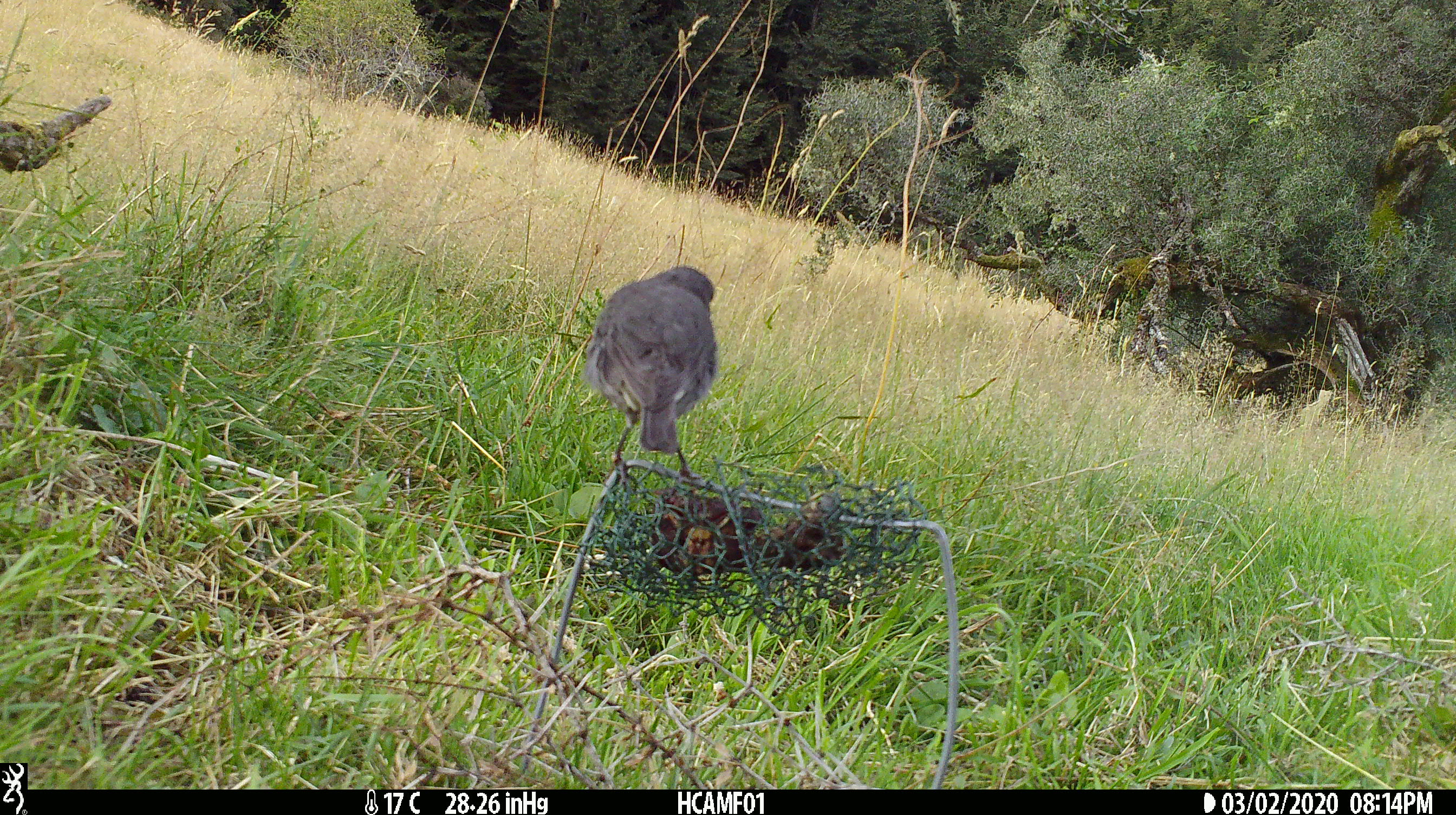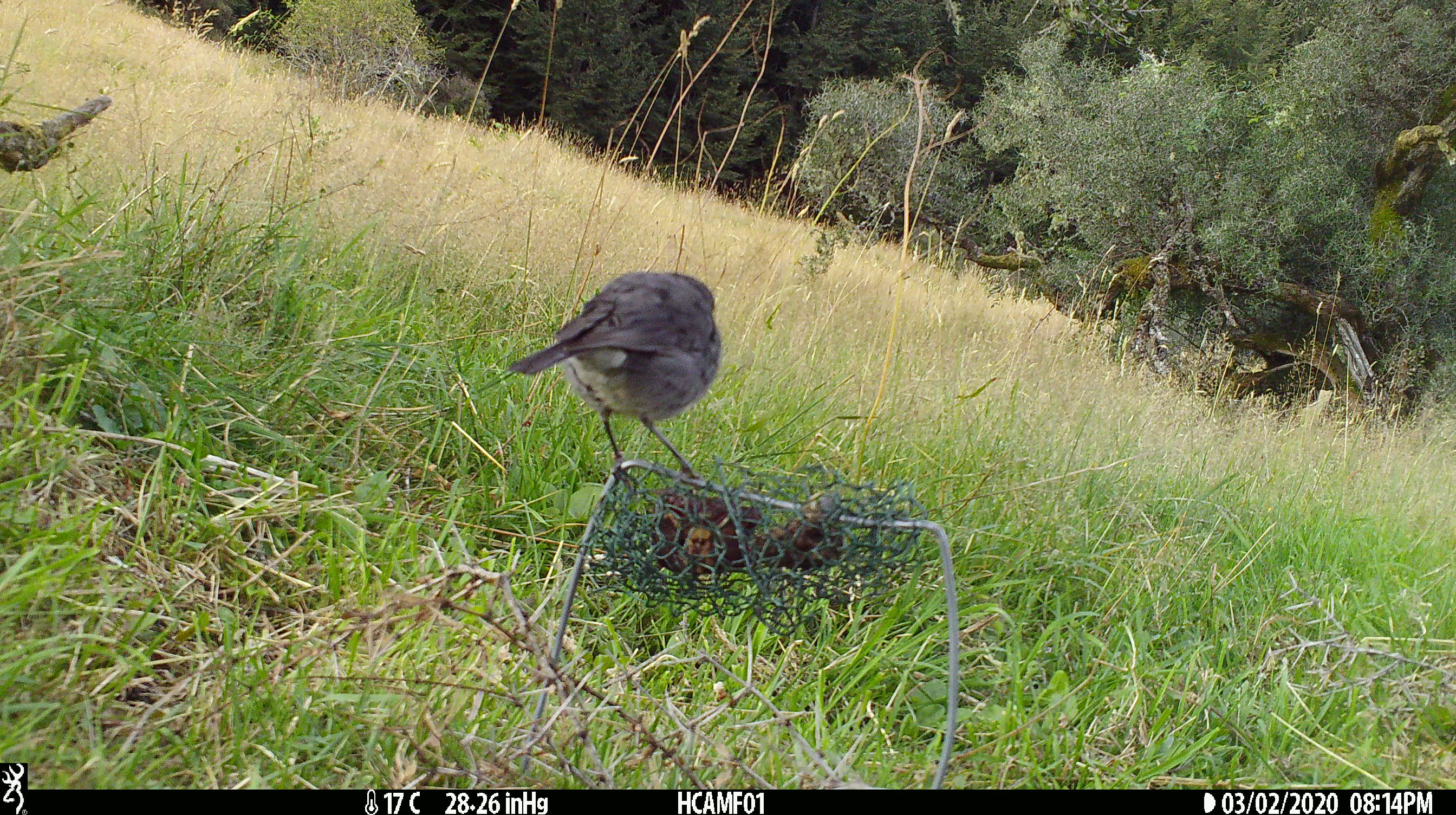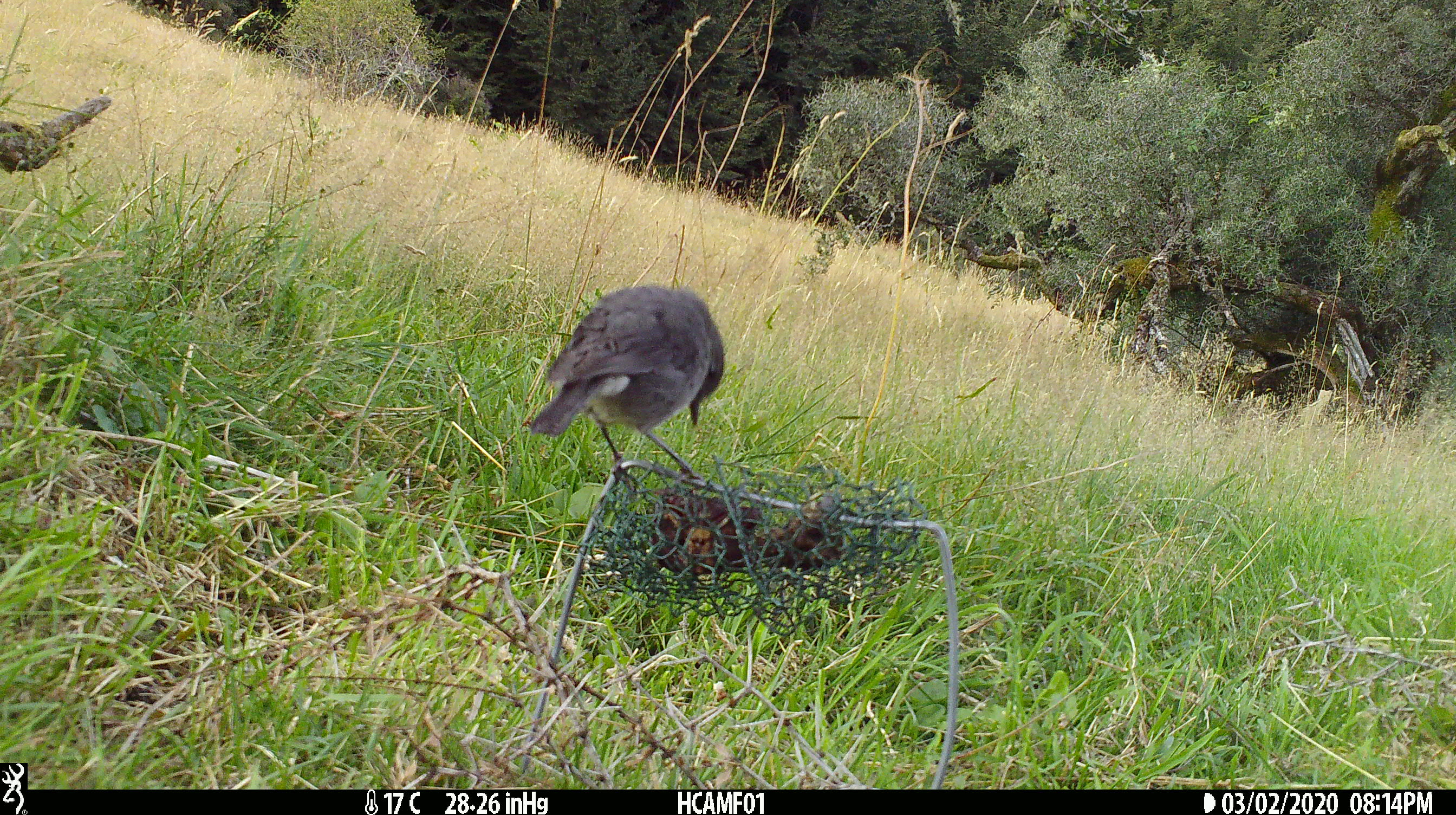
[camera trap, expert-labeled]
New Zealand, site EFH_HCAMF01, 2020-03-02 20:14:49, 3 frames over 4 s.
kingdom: Animalia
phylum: Chordata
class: Aves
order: Passeriformes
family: Petroicidae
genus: Petroica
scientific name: Petroica australis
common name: new zealand robin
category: robin